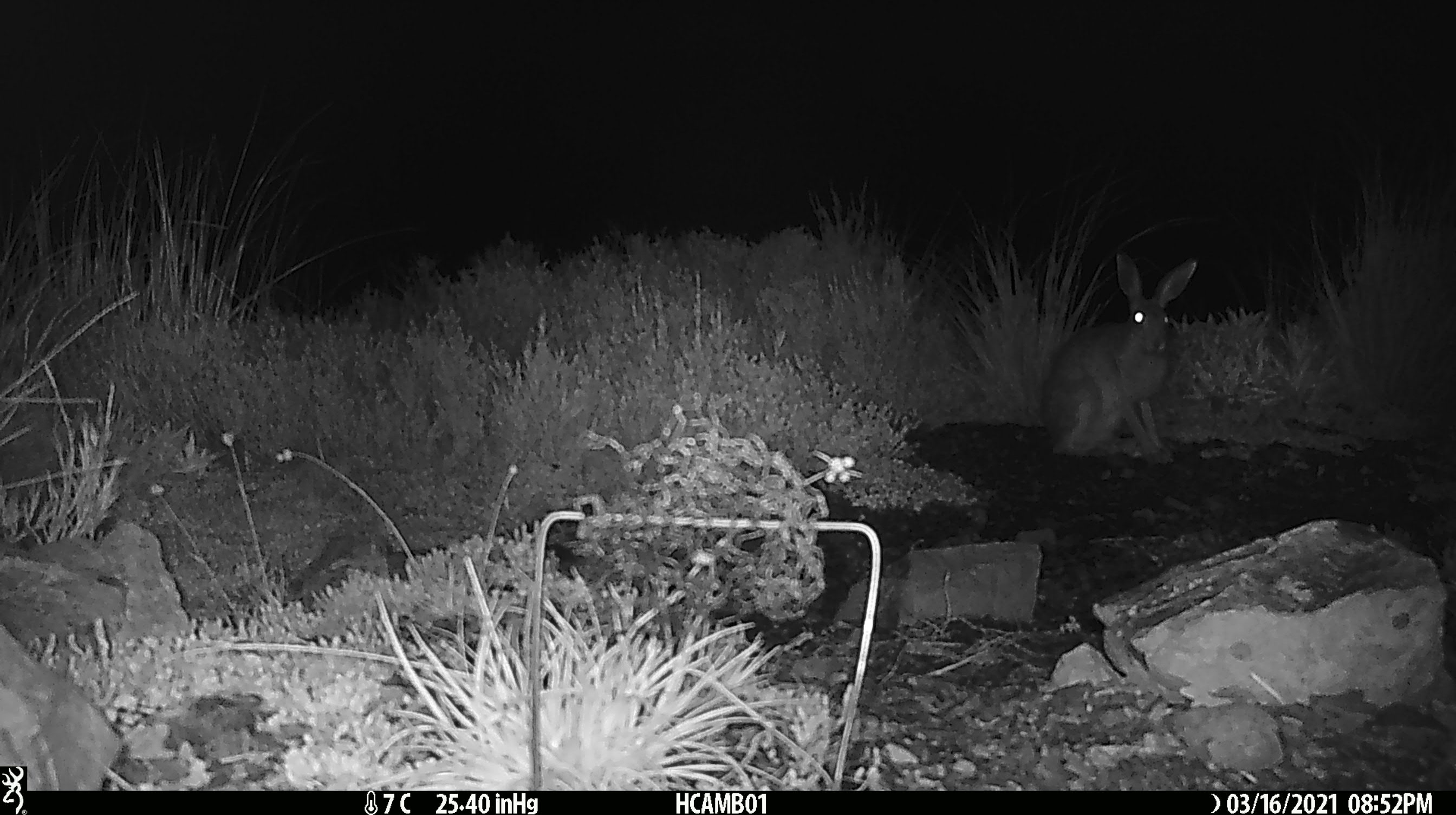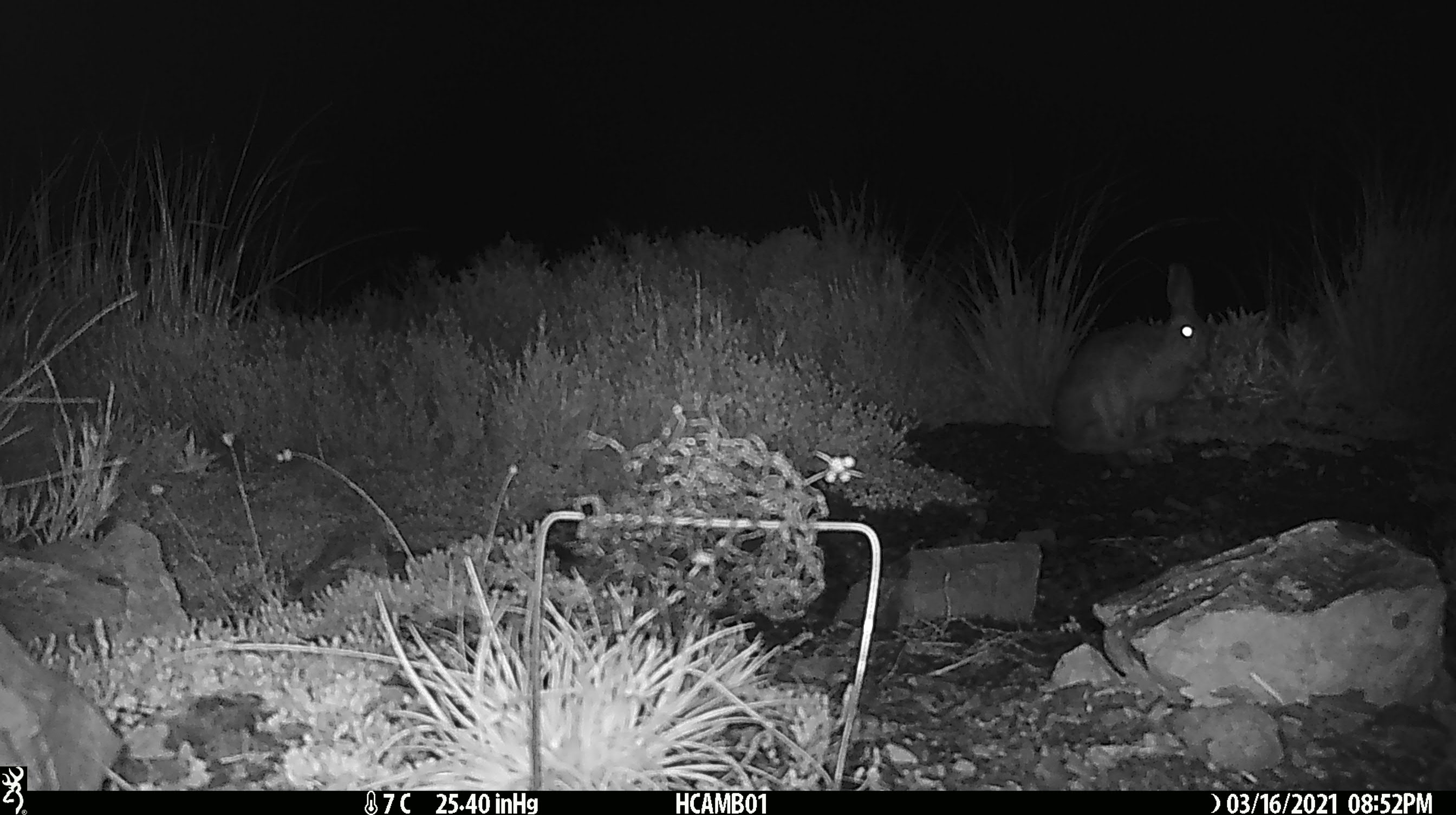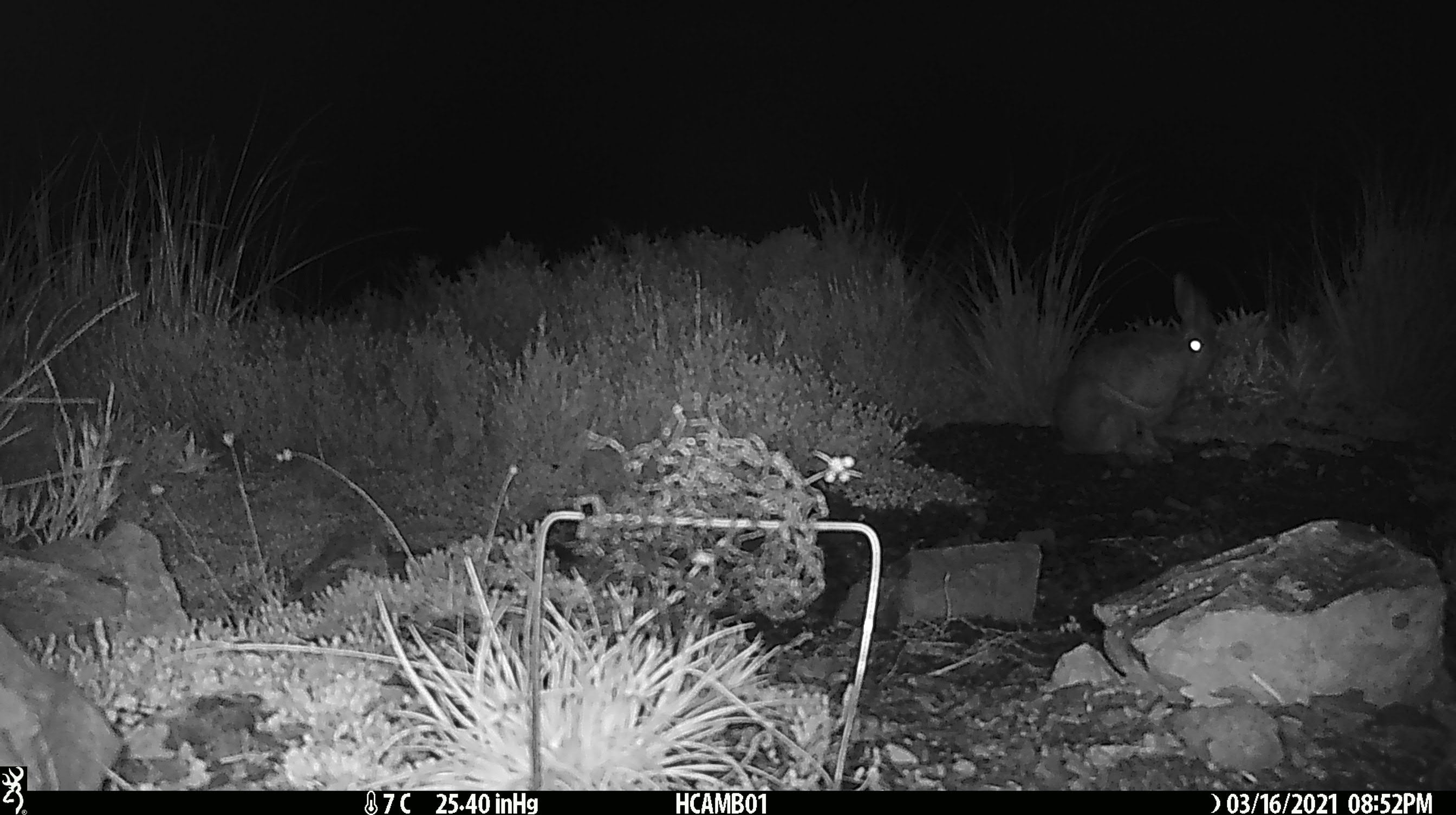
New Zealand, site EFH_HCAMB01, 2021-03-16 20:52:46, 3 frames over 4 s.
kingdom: Animalia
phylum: Chordata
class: Mammalia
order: Lagomorpha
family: Leporidae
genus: Lepus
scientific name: Lepus europaeus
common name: brown hare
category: hare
Hare (brown hare) (Lepus europaeus).